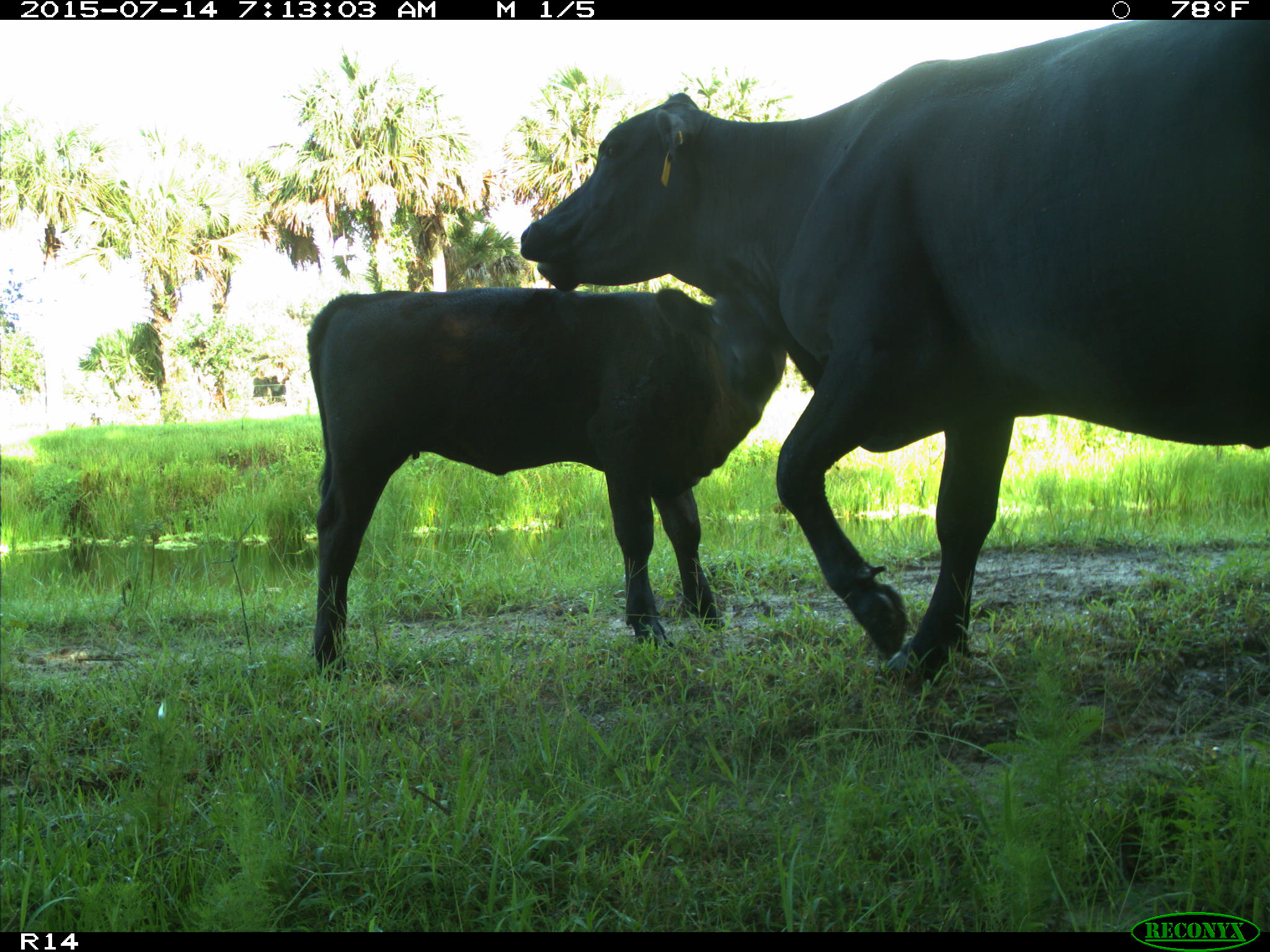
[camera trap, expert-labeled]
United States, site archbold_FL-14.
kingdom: Animalia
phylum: Chordata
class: Mammalia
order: Artiodactyla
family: Bovidae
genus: Bos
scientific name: Bos taurus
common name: domestic cow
Bos taurus (domestic cow).